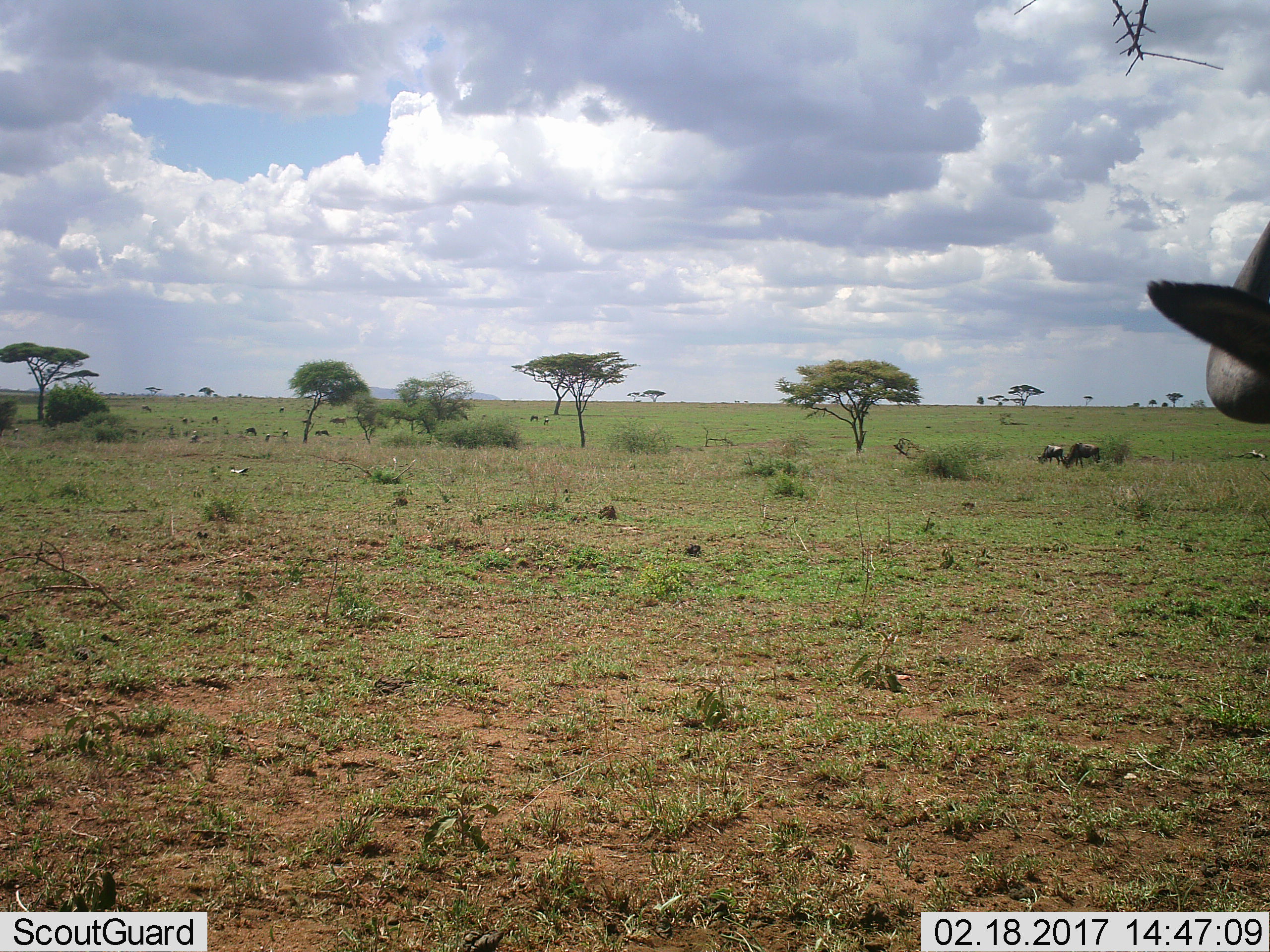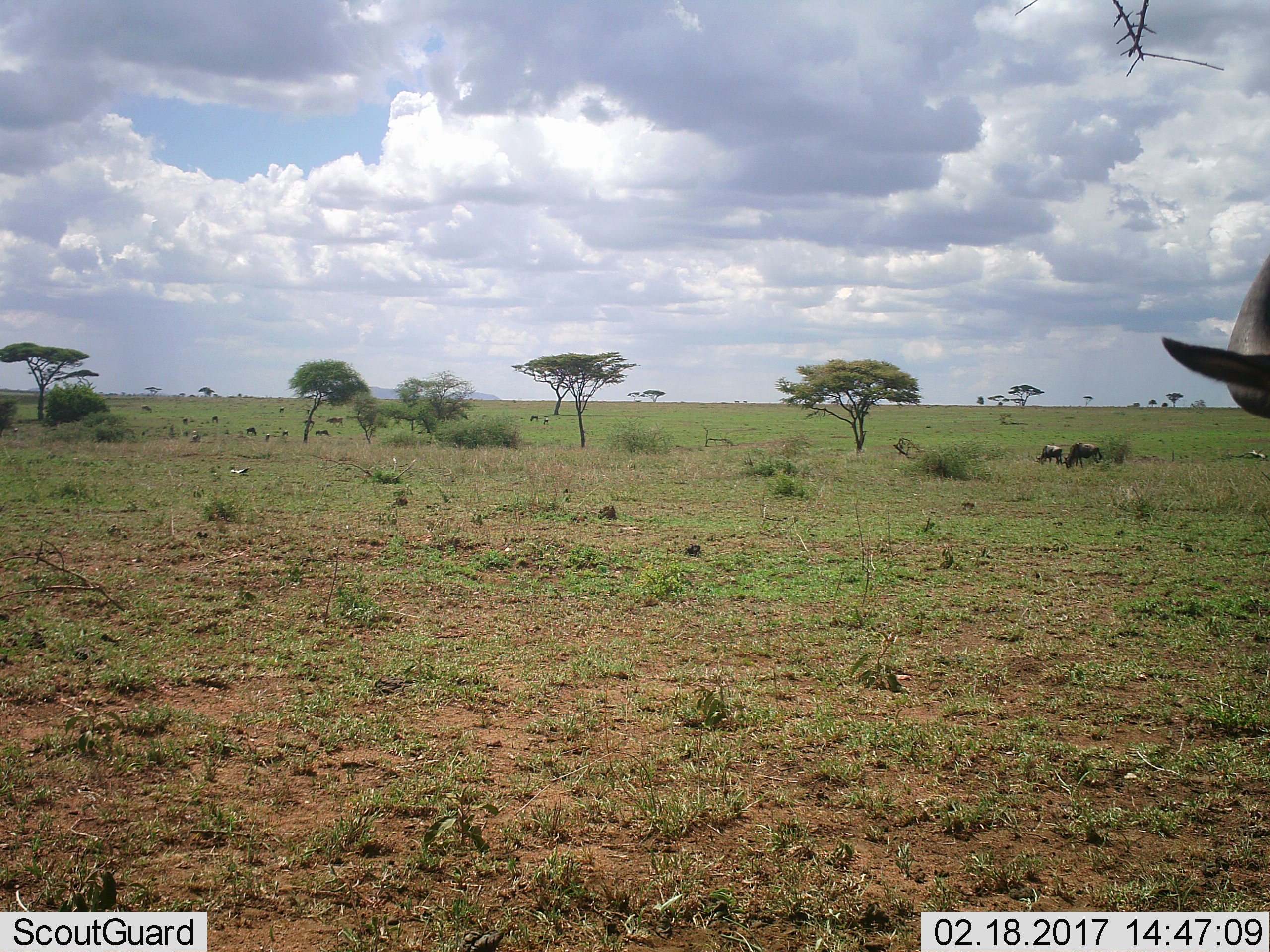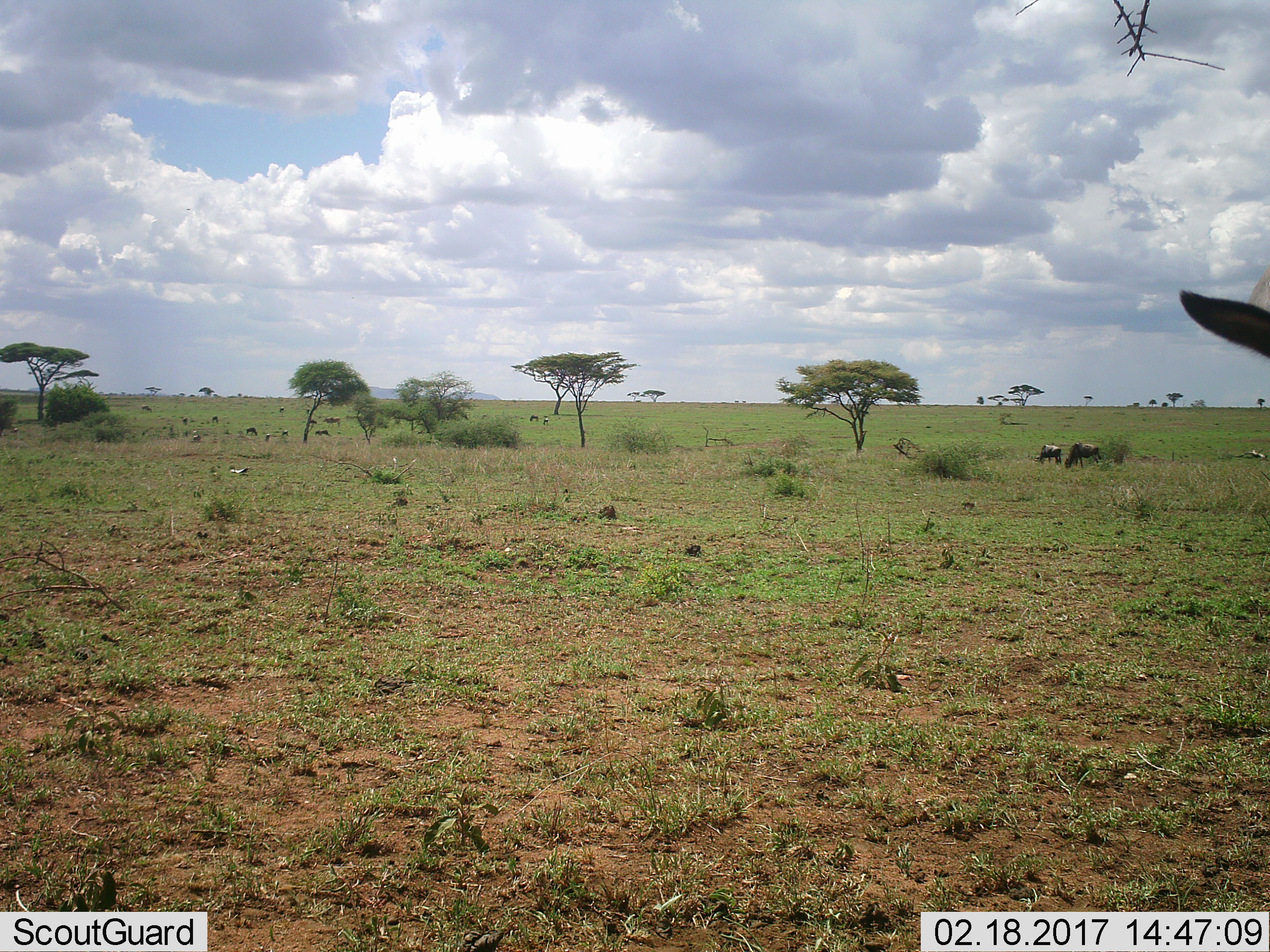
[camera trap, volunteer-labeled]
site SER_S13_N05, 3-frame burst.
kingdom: Animalia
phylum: Chordata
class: Mammalia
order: Artiodactyla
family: Bovidae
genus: Connochaetes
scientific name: Connochaetes taurinus taurinus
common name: blue wildebeest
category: wildebeestblue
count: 11-50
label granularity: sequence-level